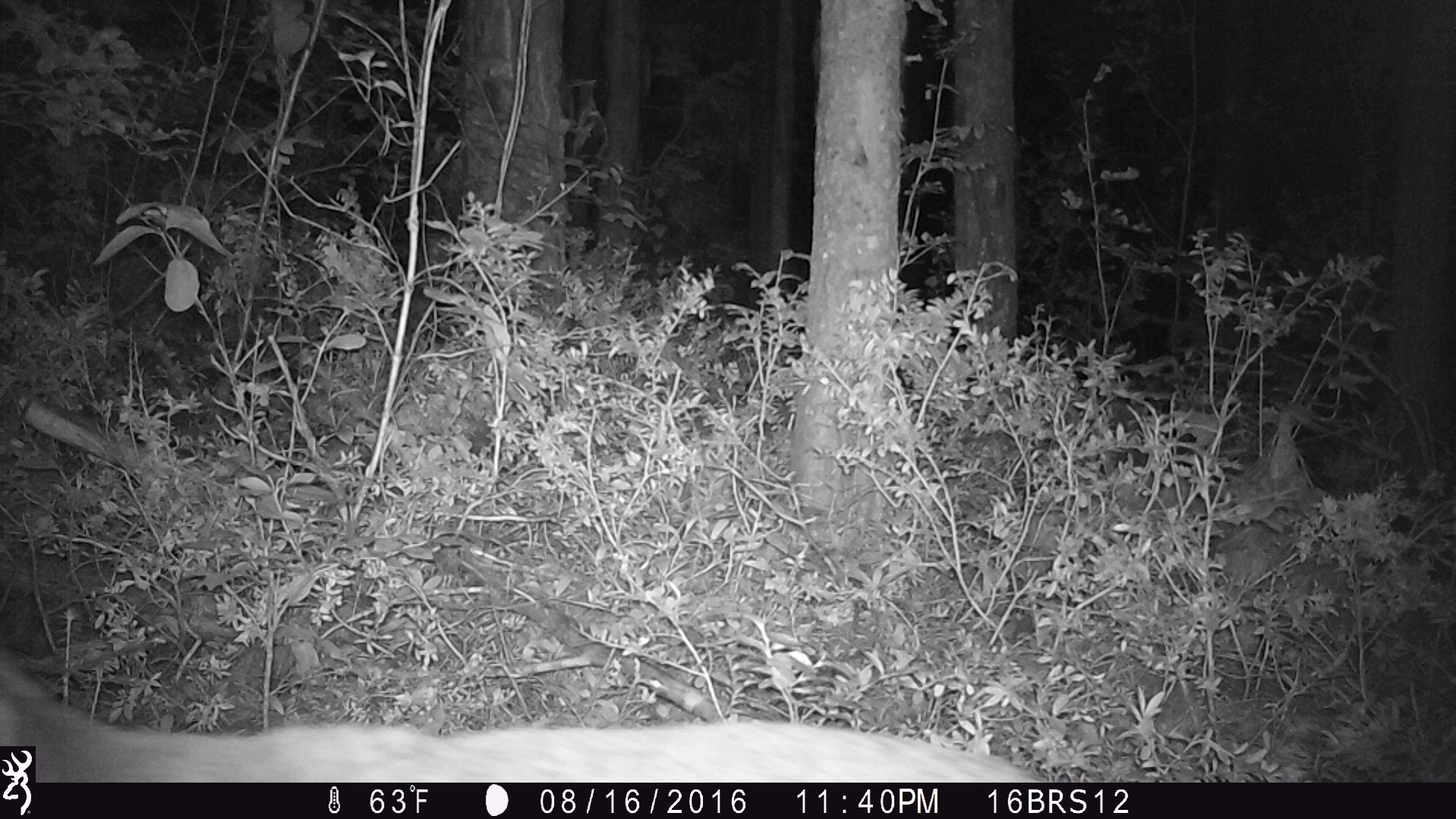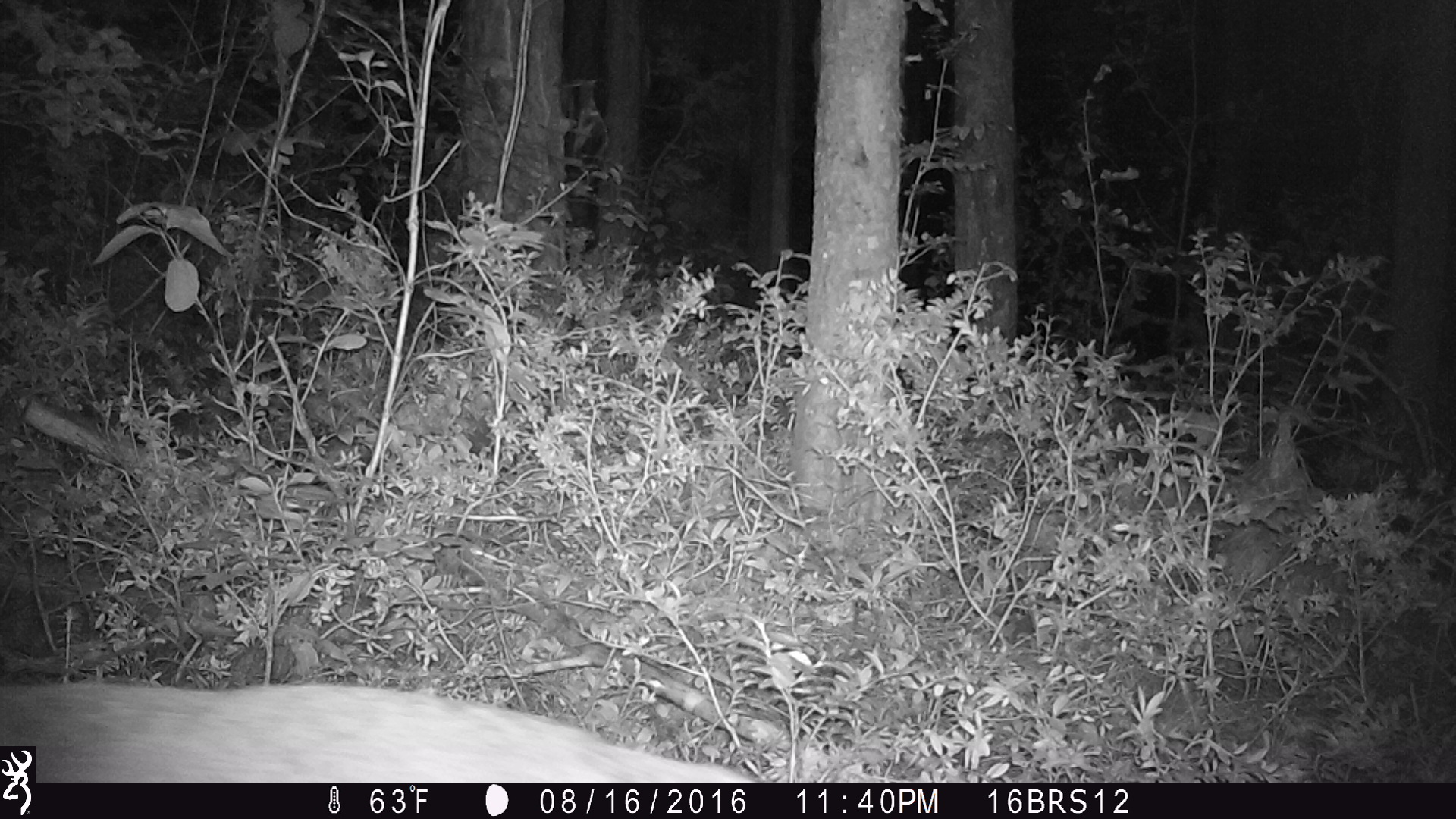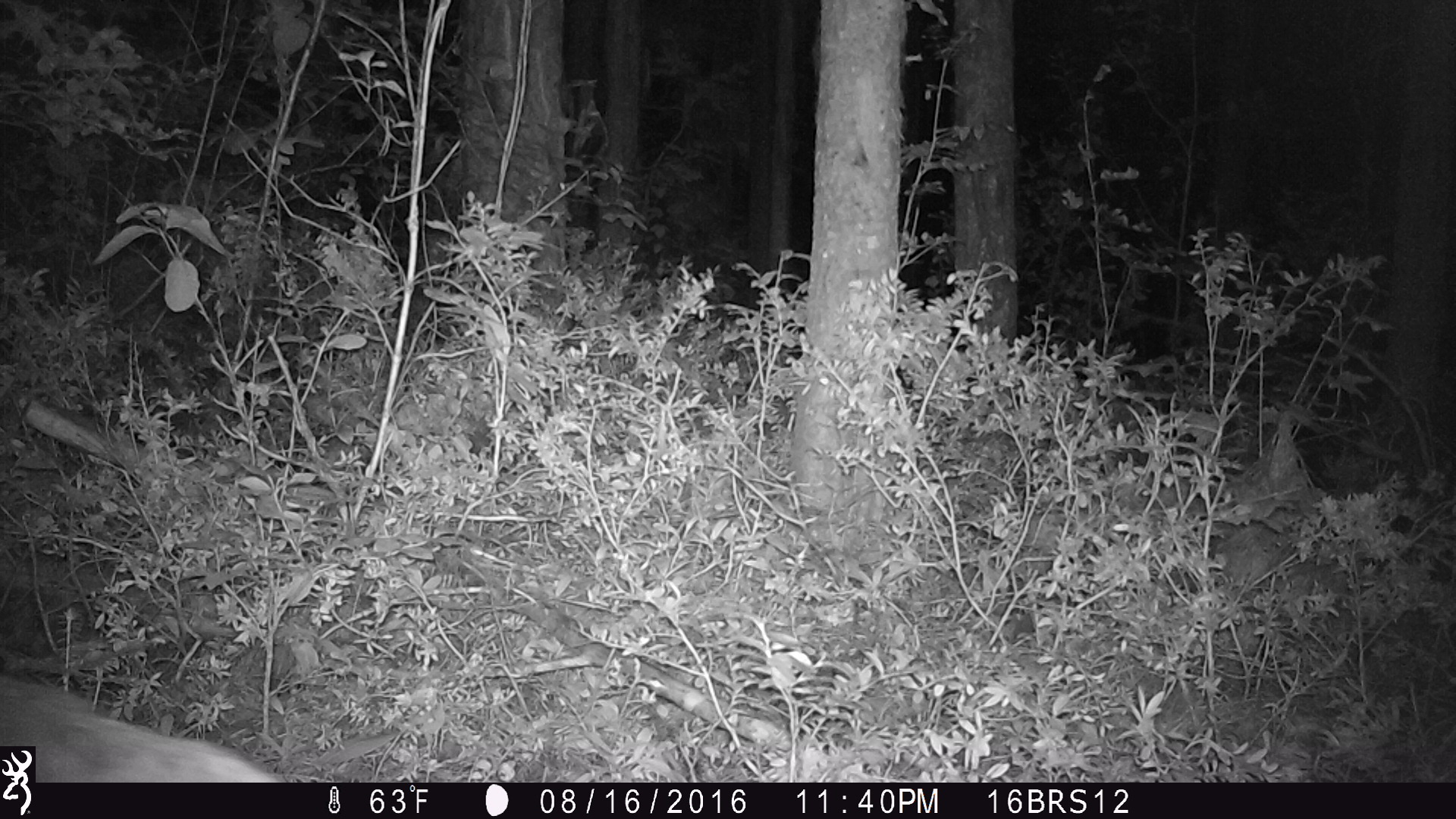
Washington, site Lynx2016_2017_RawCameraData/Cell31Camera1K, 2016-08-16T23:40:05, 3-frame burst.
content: unidentified animal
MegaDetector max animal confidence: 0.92